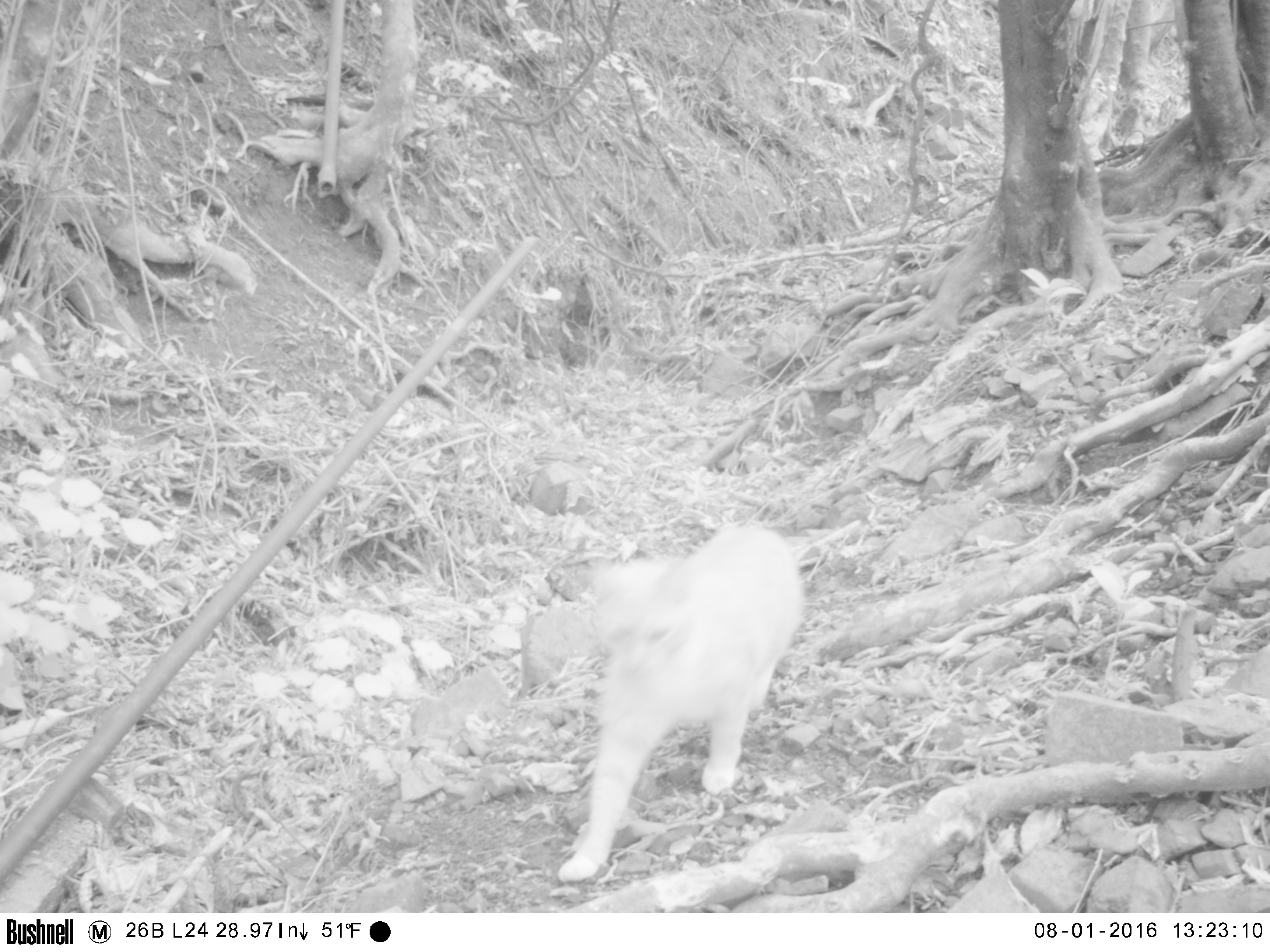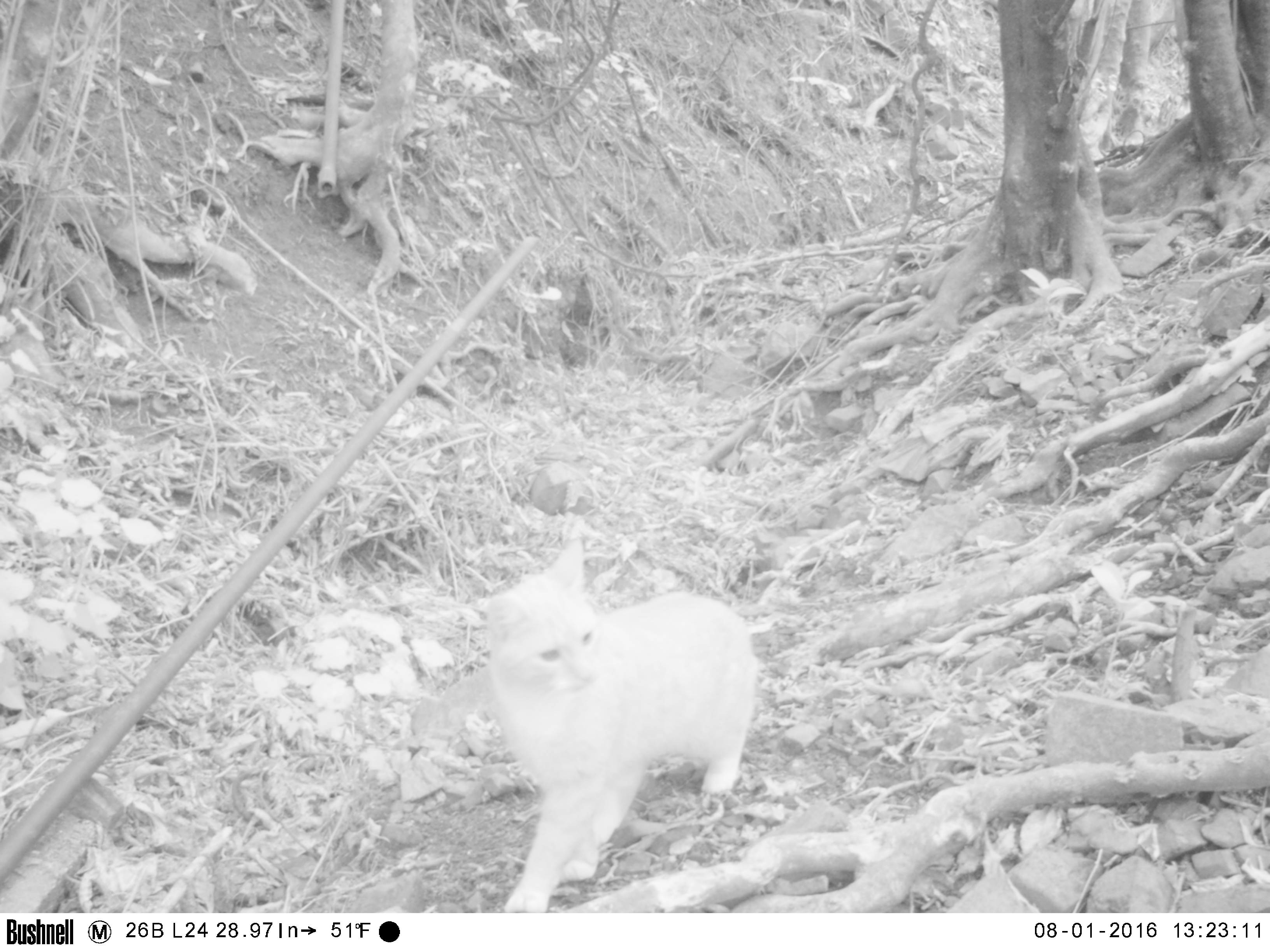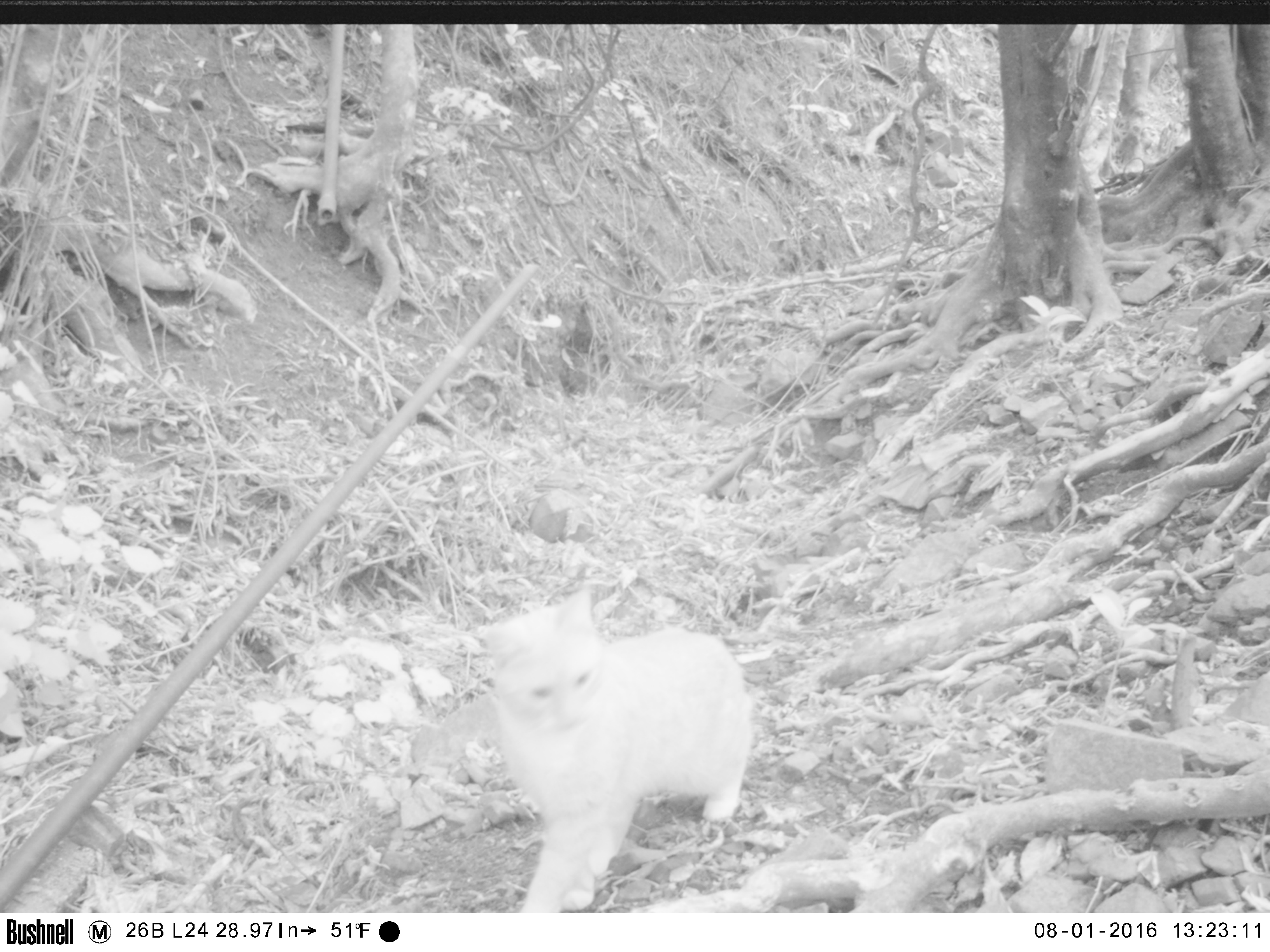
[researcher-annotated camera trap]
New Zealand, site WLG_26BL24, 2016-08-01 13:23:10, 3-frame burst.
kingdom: Animalia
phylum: Chordata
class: Mammalia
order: Carnivora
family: Felidae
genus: Felis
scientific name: Felis catus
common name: domestic cat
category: cat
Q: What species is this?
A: Cat (domestic cat) (Felis catus).